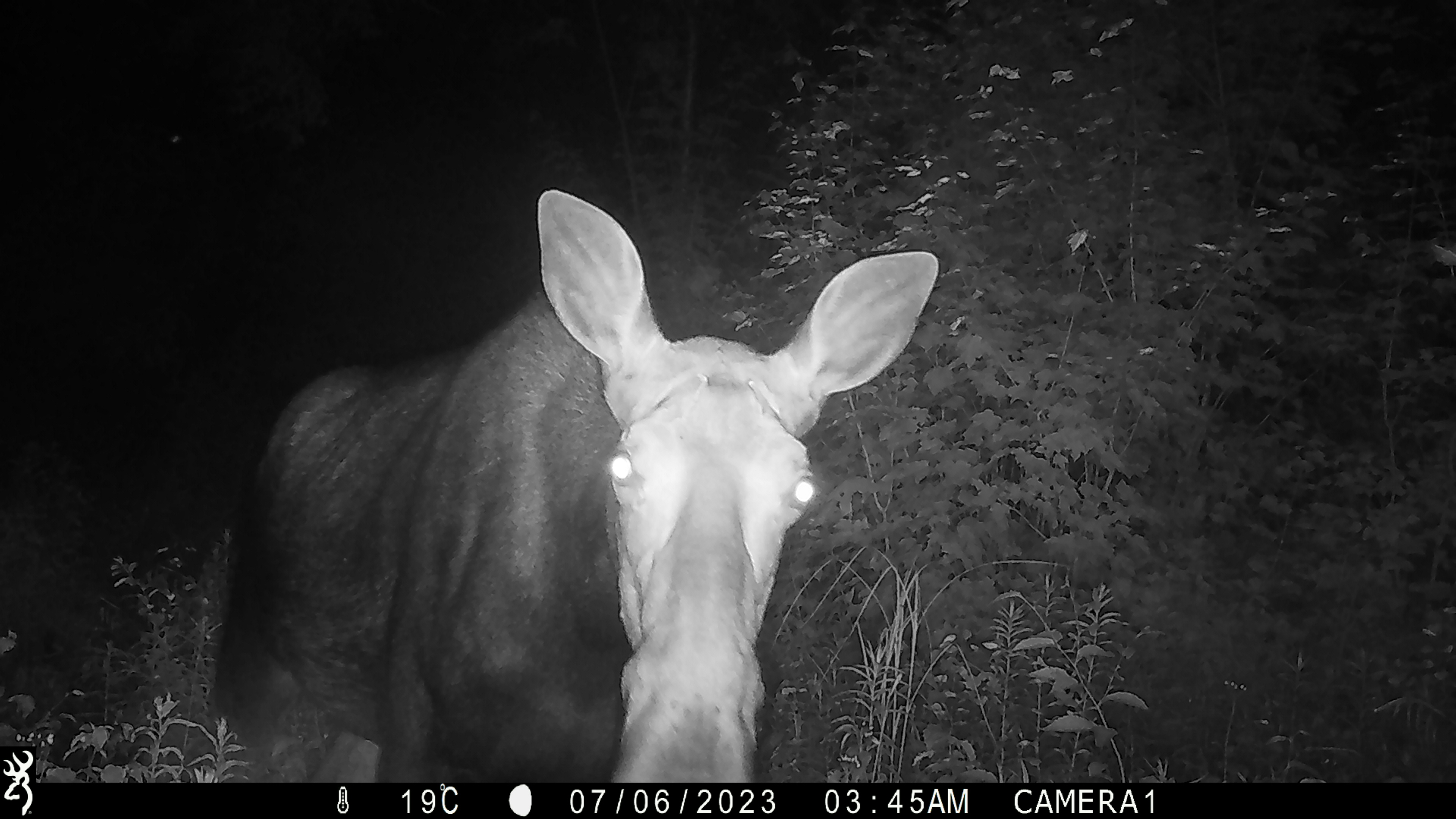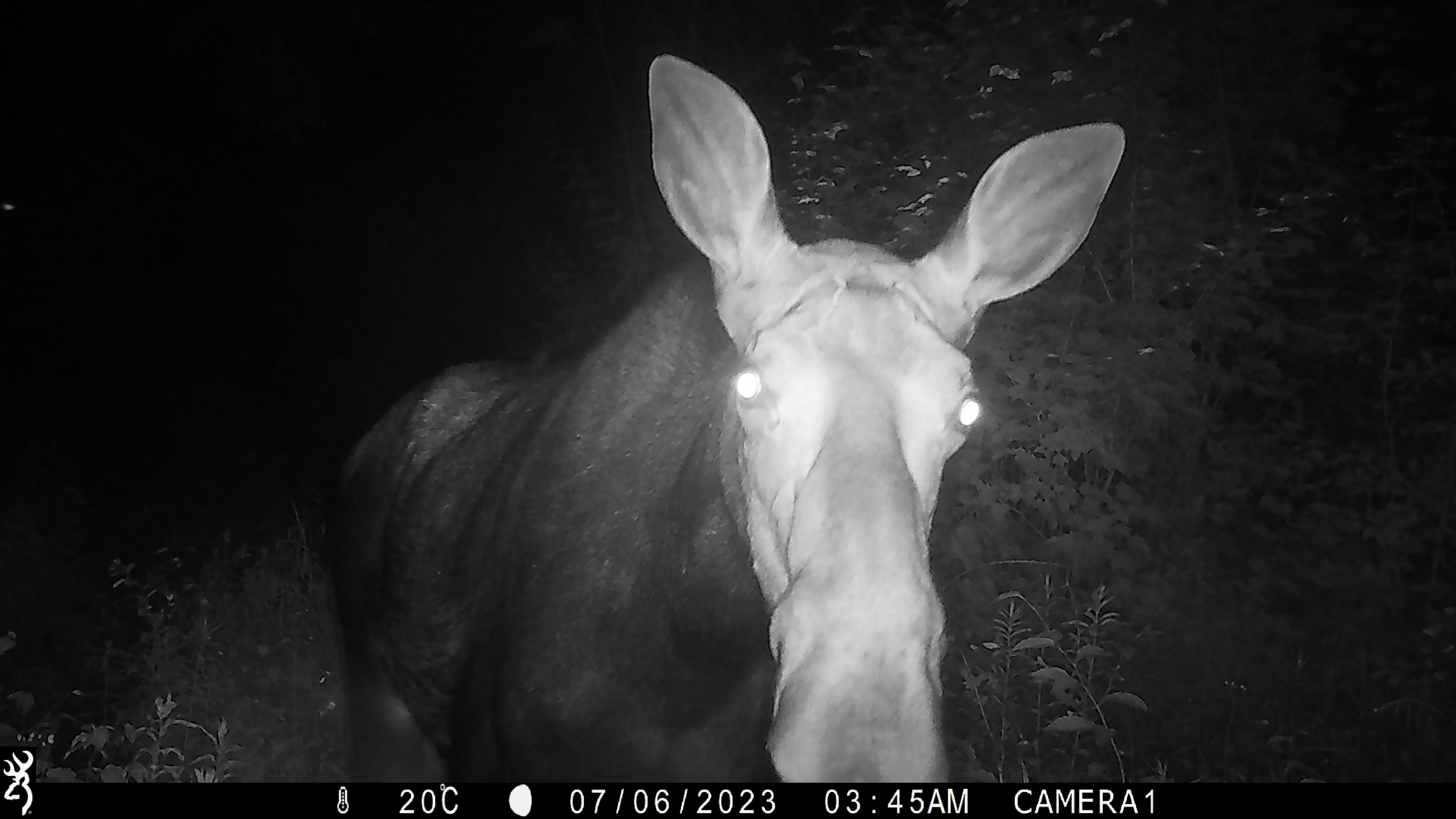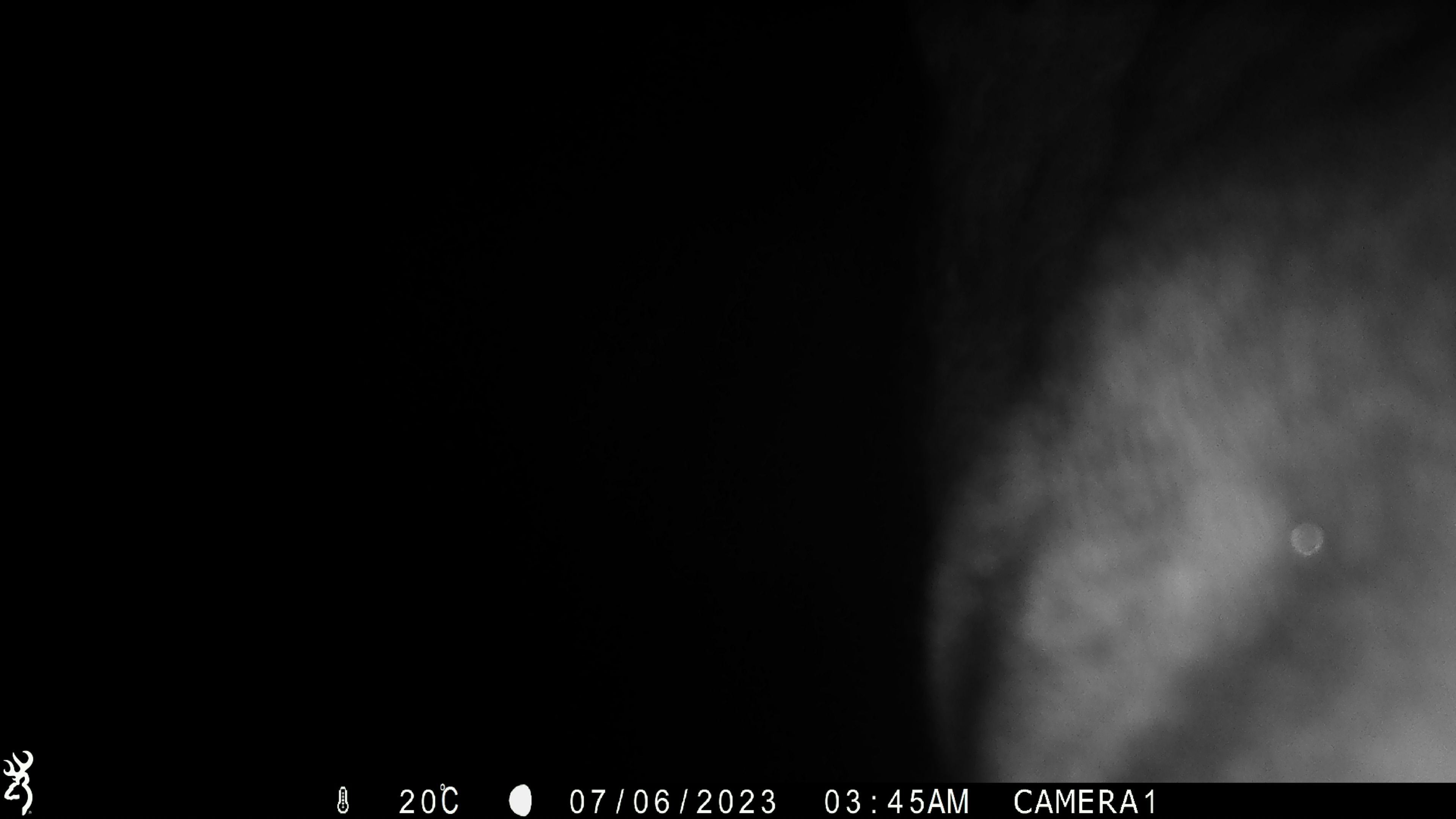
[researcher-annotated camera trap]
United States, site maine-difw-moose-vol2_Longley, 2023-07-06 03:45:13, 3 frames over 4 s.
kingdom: Animalia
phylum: Chordata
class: Mammalia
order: Artiodactyla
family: Cervidae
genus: Alces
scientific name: Alces alces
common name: moose